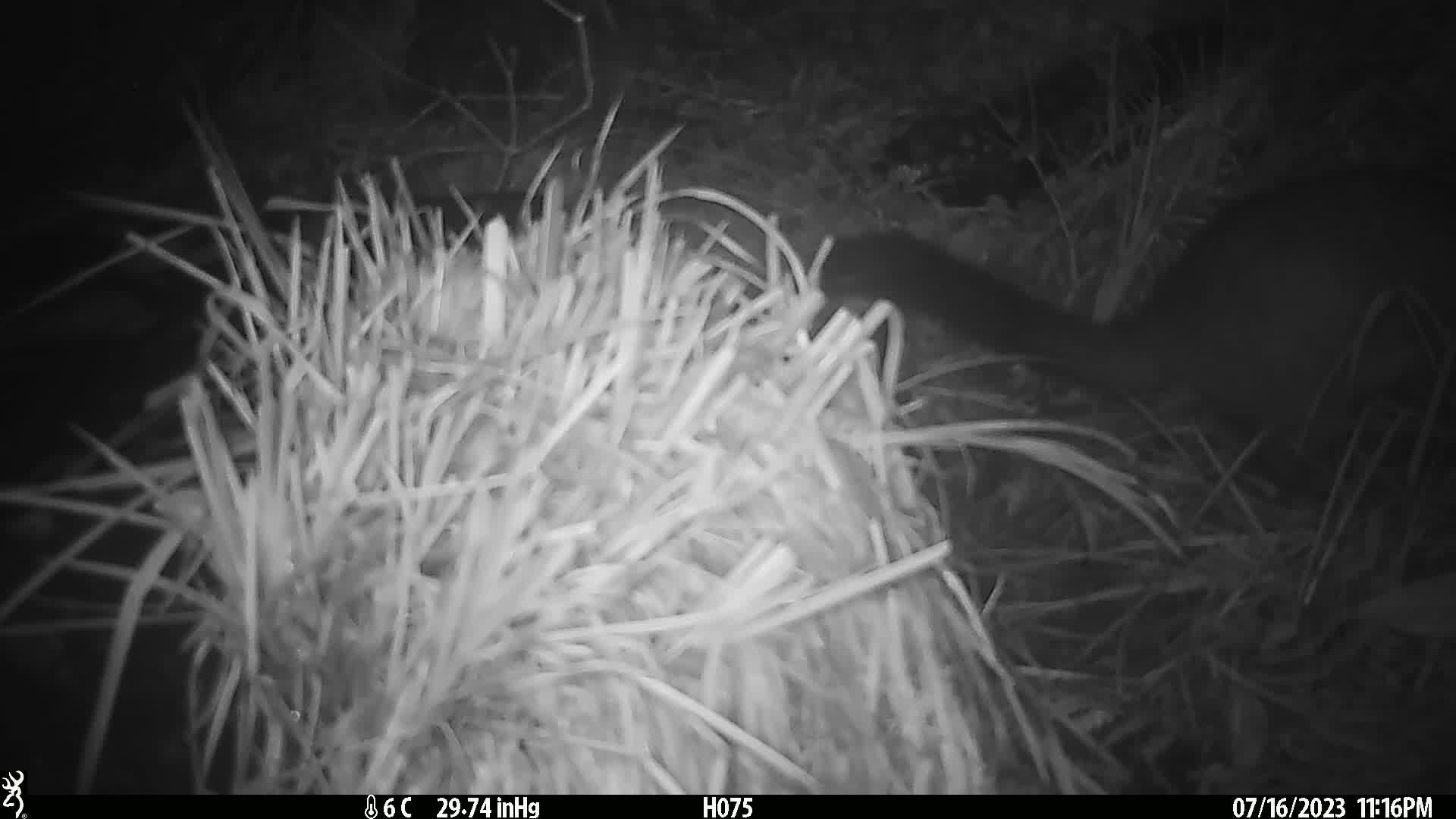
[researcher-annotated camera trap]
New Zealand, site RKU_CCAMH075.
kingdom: Animalia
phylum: Chordata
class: Mammalia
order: Diprotodontia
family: Phalangeridae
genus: Trichosurus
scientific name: Trichosurus vulpecula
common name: common brushtail possum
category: possum